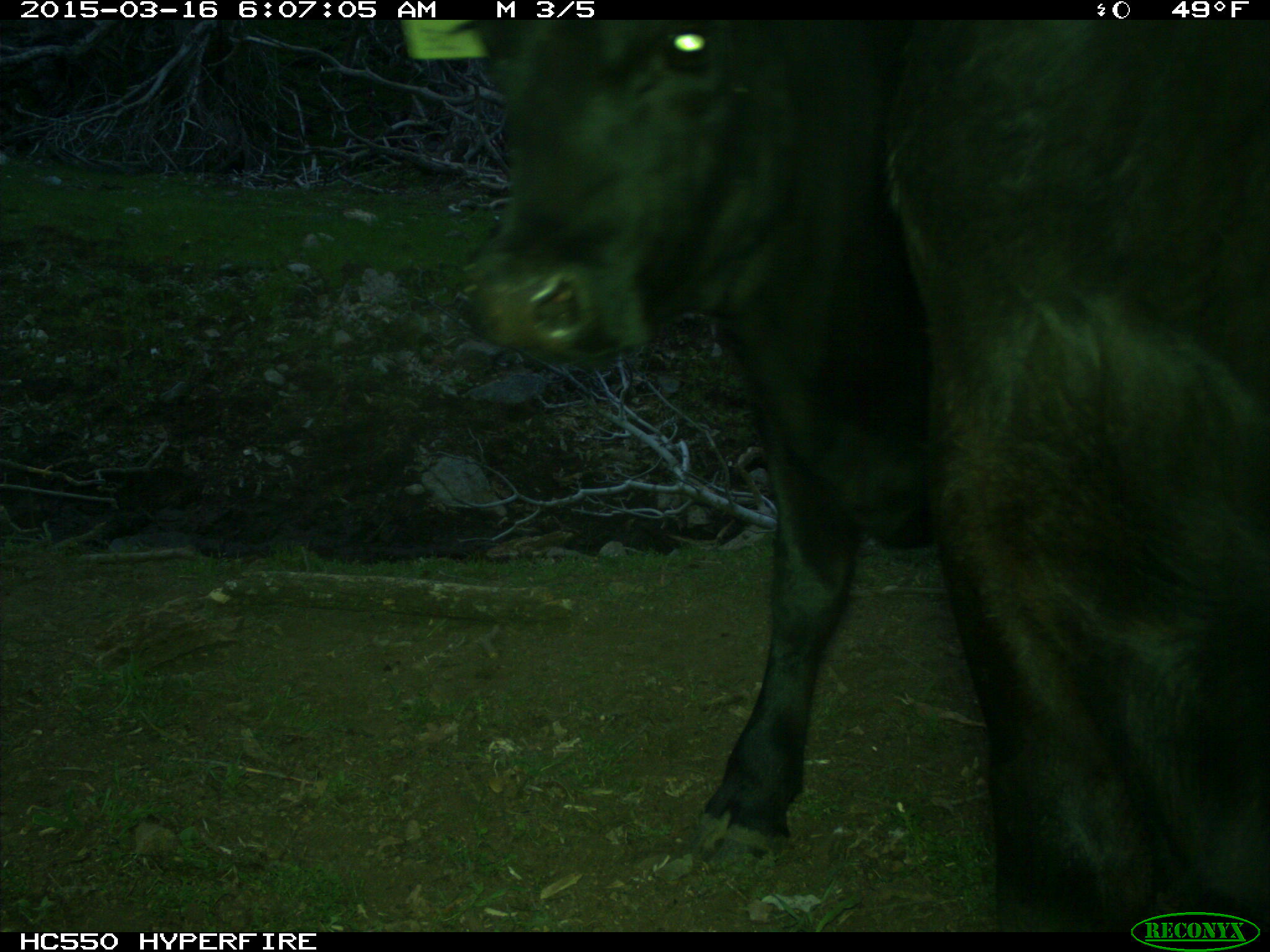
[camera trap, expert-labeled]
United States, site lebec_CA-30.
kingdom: Animalia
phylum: Chordata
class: Mammalia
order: Artiodactyla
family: Bovidae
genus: Bos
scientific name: Bos taurus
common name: domestic cow